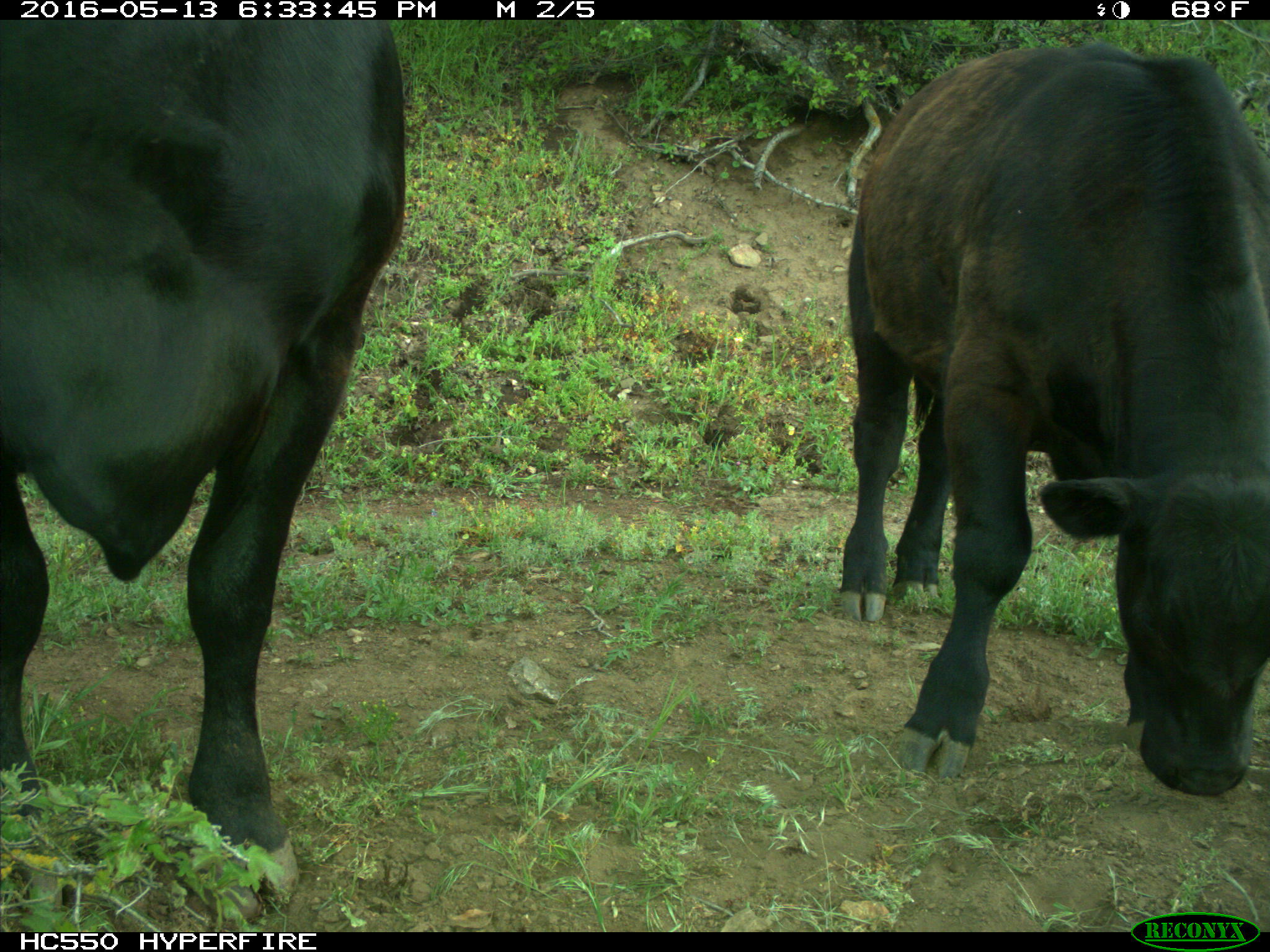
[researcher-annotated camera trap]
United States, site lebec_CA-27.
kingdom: Animalia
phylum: Chordata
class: Mammalia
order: Artiodactyla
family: Bovidae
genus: Bos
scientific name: Bos taurus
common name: domestic cow